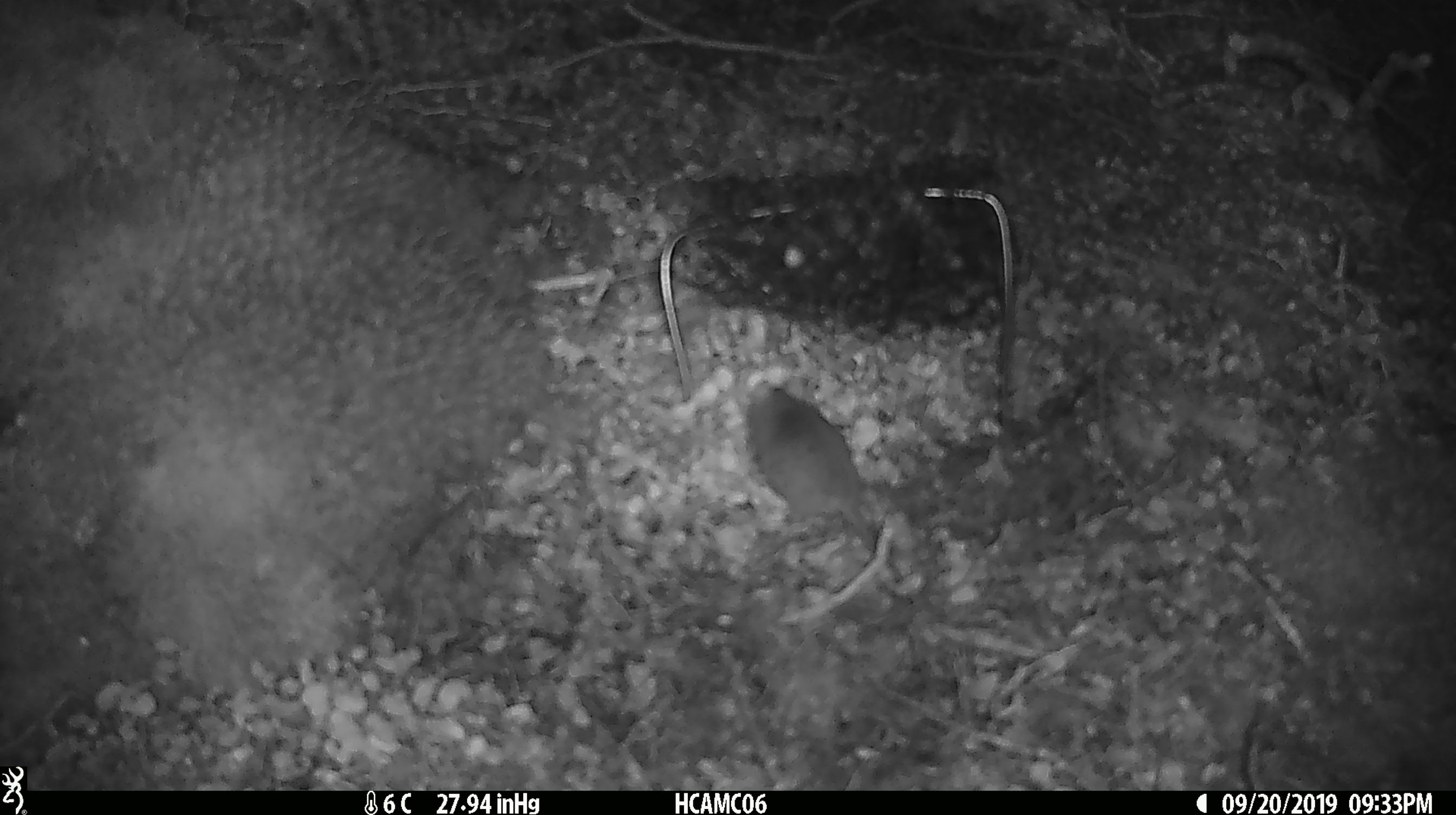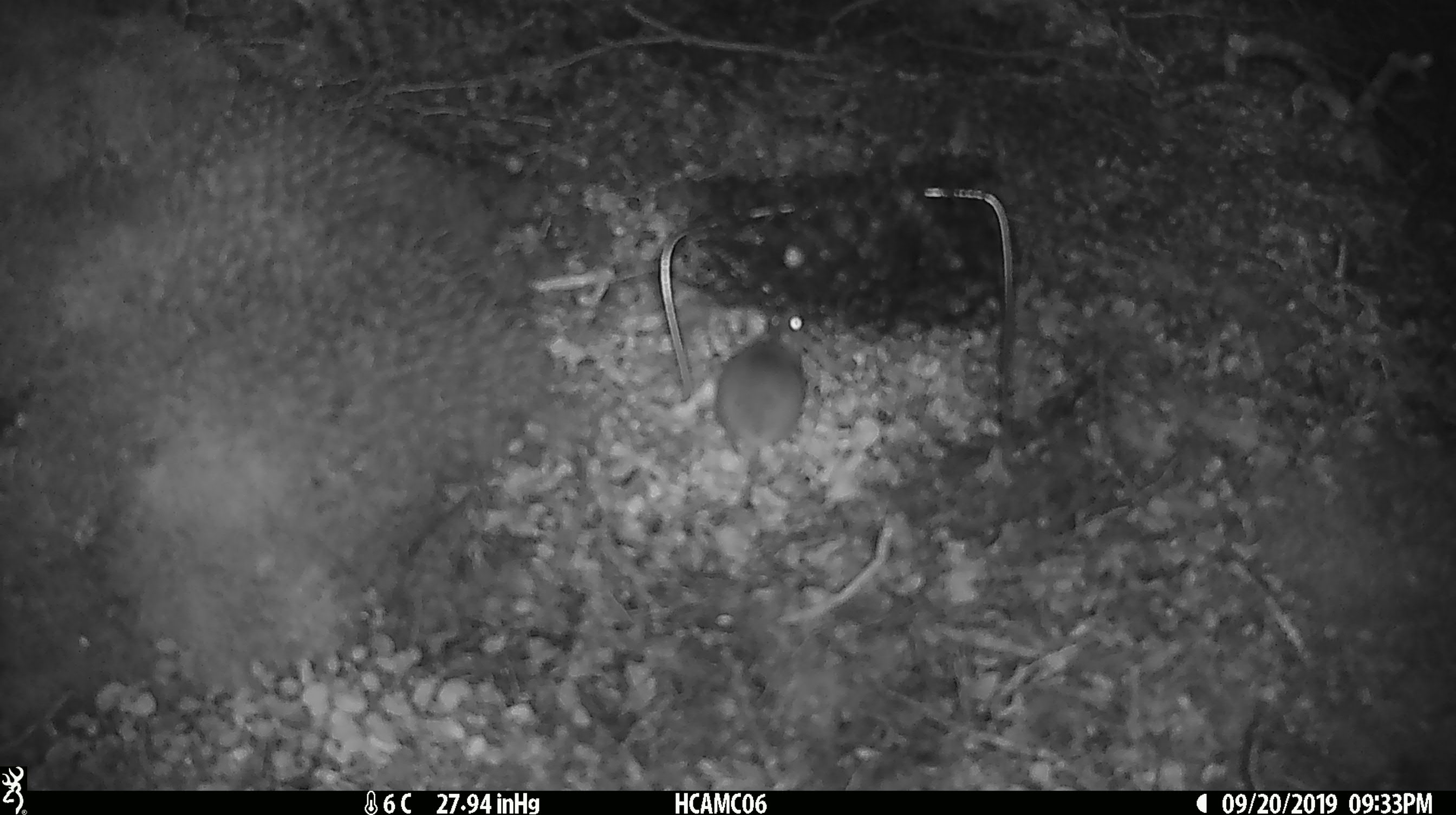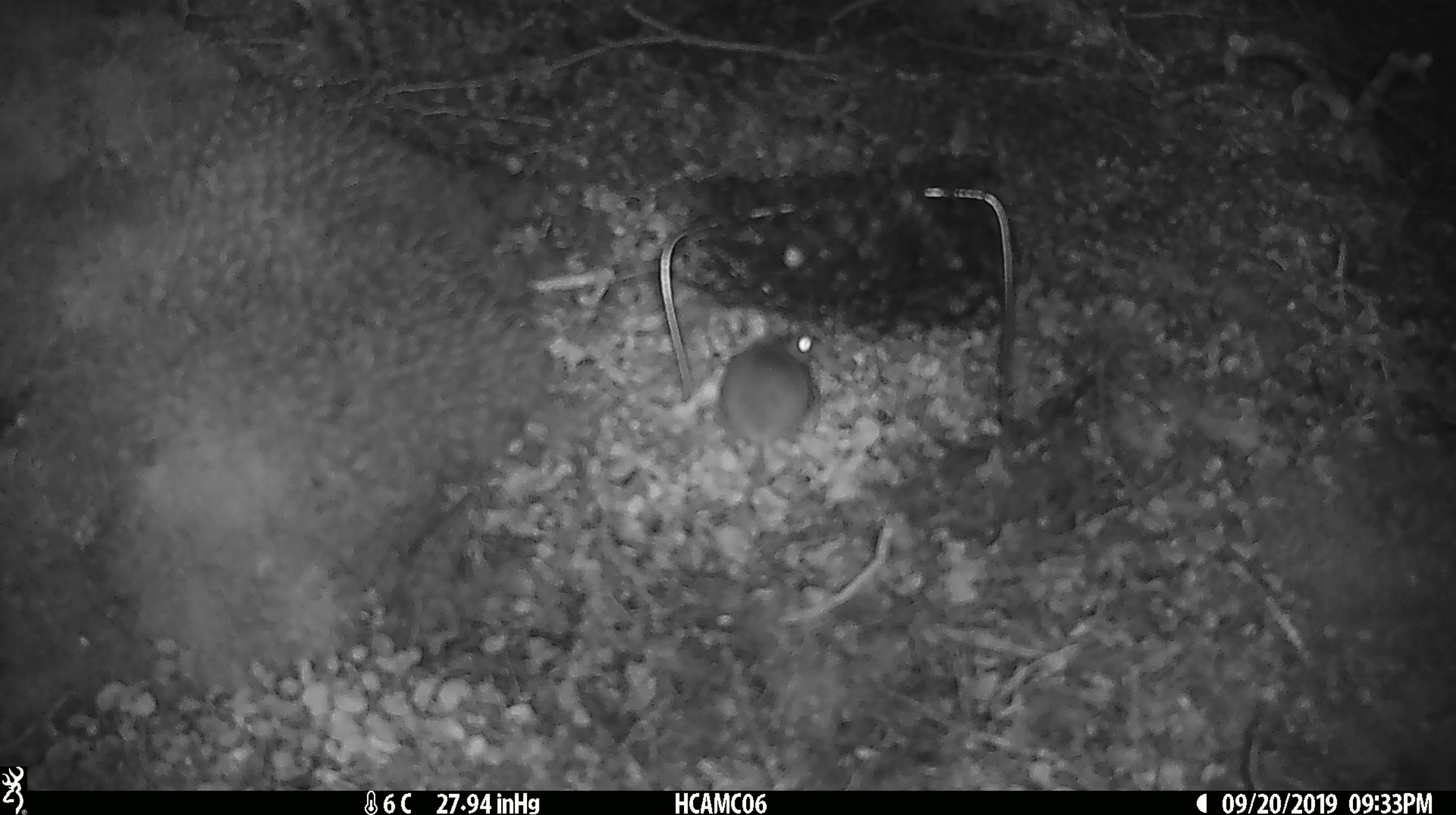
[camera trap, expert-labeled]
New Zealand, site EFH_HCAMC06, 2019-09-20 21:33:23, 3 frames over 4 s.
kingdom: Animalia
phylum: Chordata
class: Mammalia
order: Rodentia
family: Muridae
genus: Mus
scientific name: Mus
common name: mouse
Mouse (Mus).